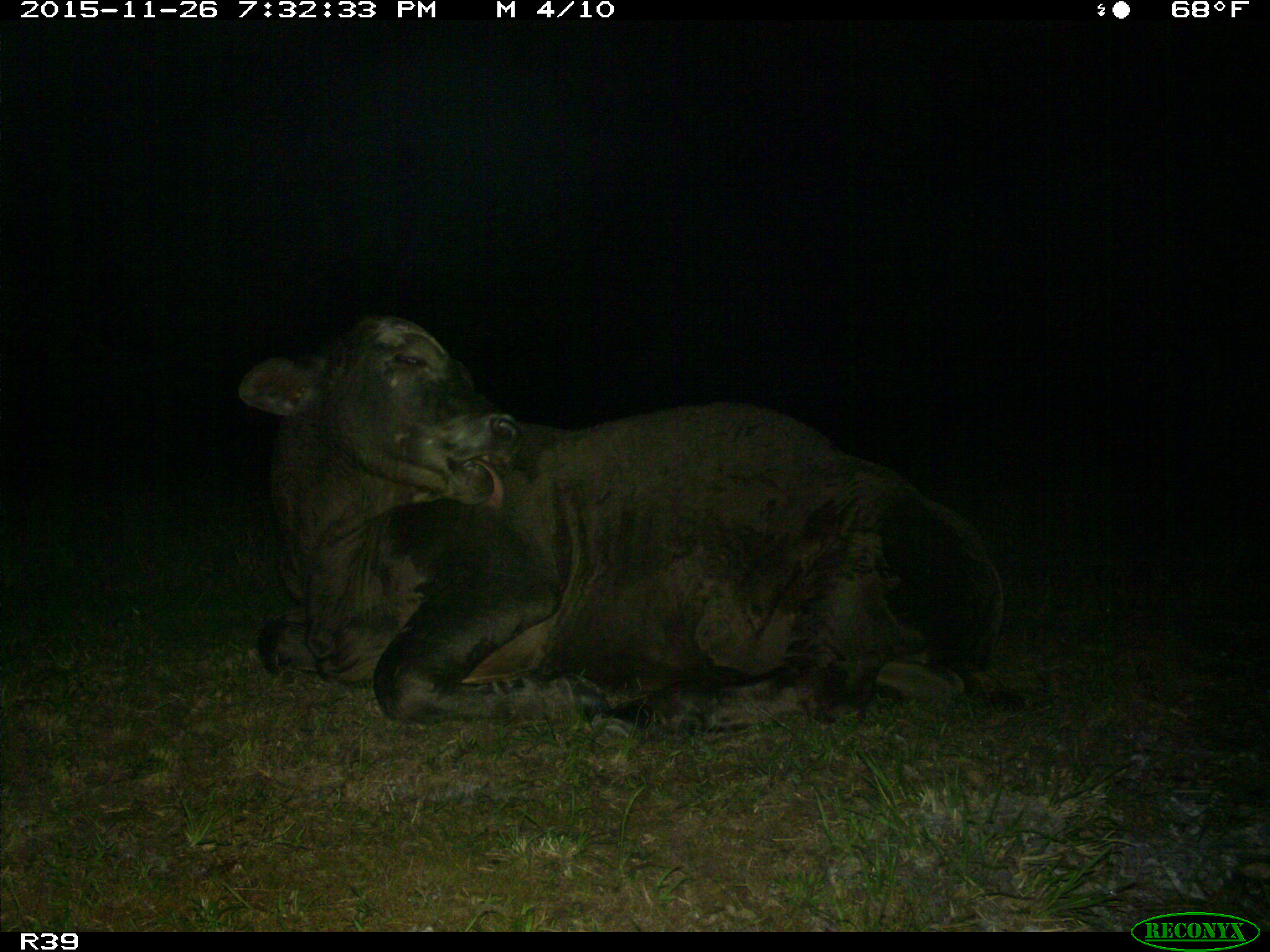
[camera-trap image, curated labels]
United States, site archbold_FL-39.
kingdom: Animalia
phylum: Chordata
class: Mammalia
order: Artiodactyla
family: Bovidae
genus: Bos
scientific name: Bos taurus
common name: domestic cow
Bos taurus (domestic cow).